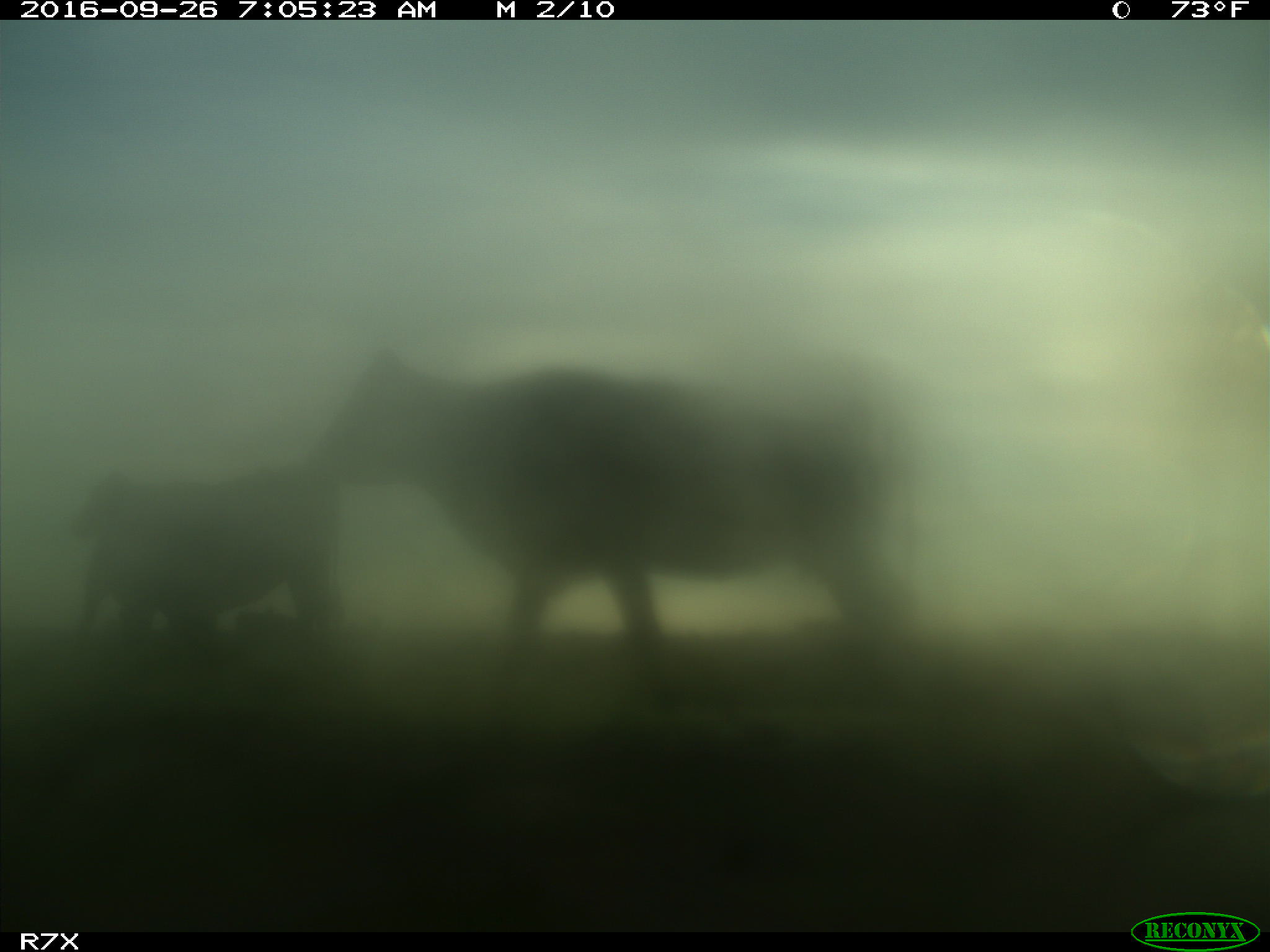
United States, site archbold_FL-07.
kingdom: Animalia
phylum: Chordata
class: Mammalia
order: Artiodactyla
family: Bovidae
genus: Bos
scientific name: Bos taurus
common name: domestic cow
Bos taurus (domestic cow).